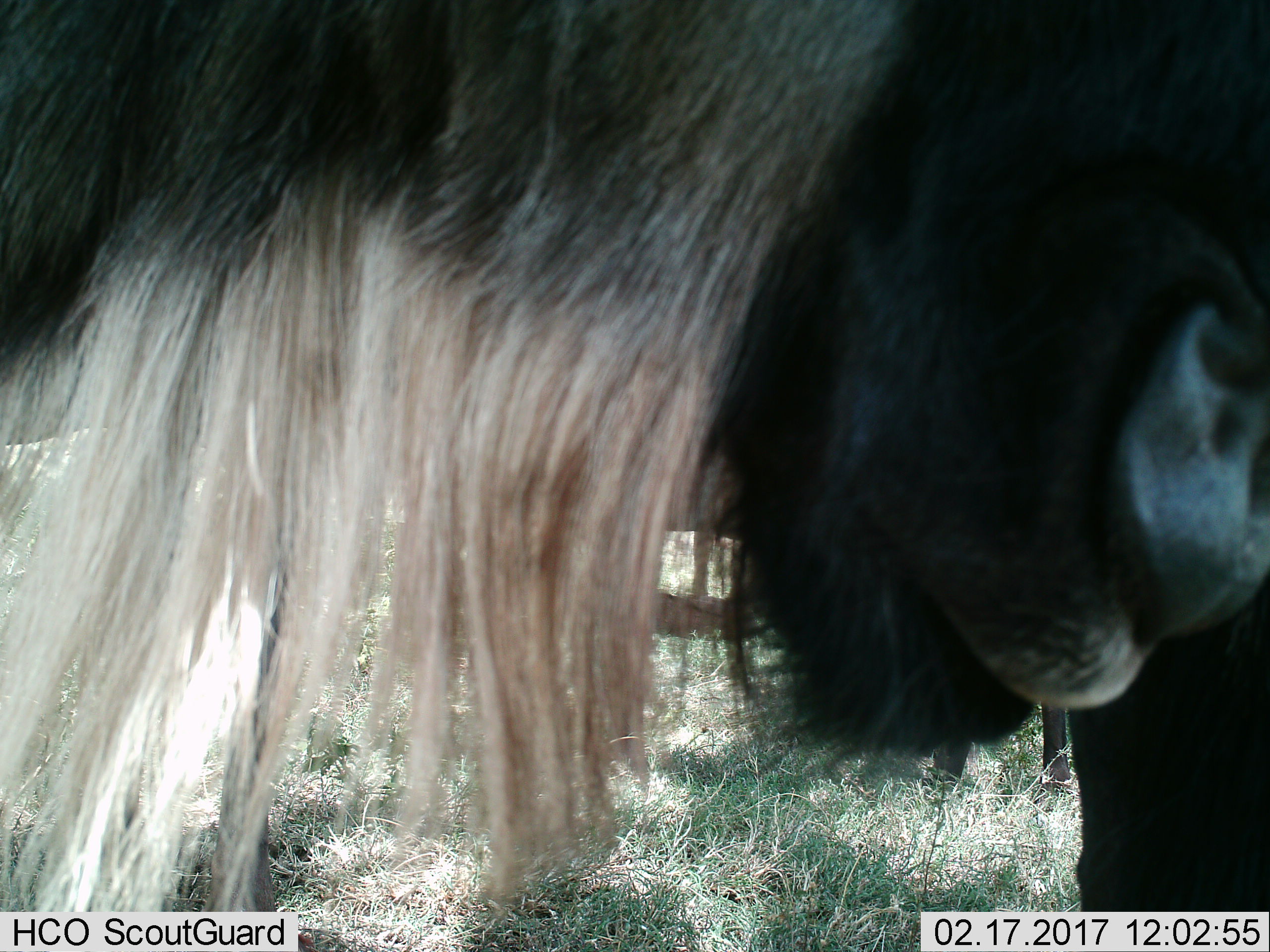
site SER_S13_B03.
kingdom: Animalia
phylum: Chordata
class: Mammalia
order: Artiodactyla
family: Bovidae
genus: Connochaetes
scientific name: Connochaetes taurinus taurinus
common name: blue wildebeest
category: wildebeestblue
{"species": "wildebeestblue (blue wildebeest) (Connochaetes taurinus taurinus)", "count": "1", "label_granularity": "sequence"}